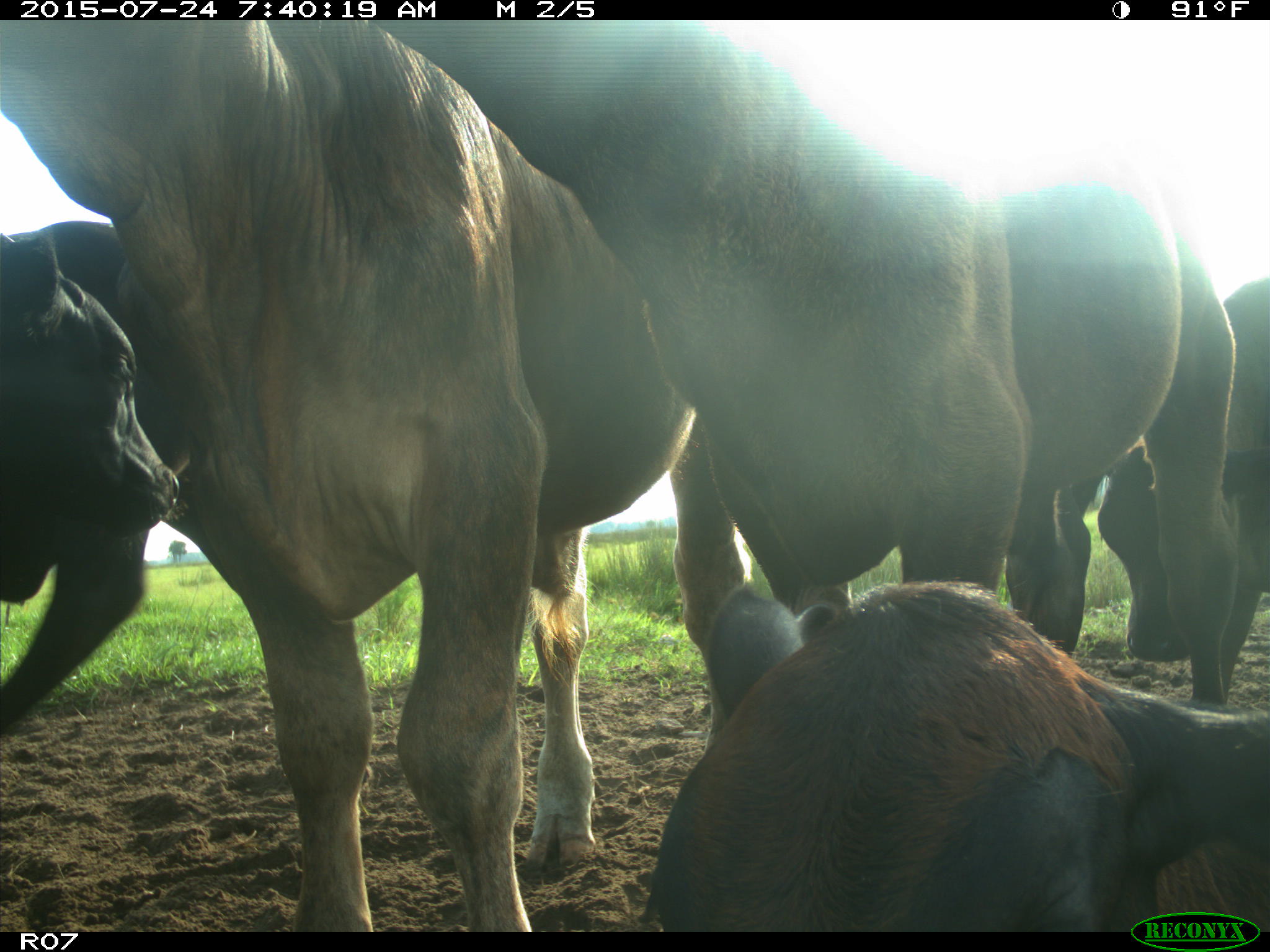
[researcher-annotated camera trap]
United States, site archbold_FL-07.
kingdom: Animalia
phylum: Chordata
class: Mammalia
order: Artiodactyla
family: Bovidae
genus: Bos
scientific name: Bos taurus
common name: domestic cow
Bos taurus (domestic cow).